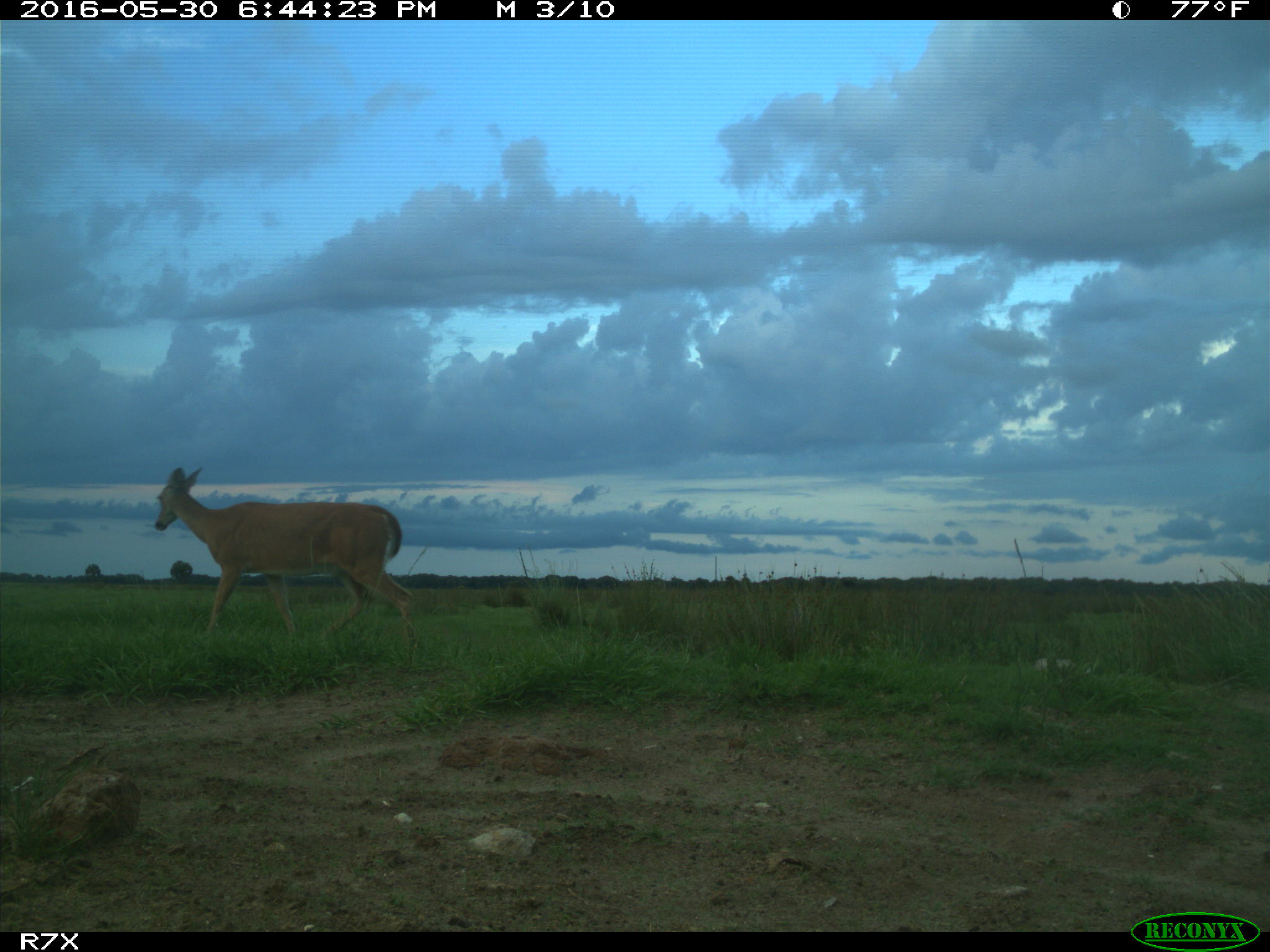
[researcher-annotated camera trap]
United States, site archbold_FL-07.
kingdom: Animalia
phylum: Chordata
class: Mammalia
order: Artiodactyla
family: Cervidae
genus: Odocoileus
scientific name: Odocoileus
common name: deer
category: unidentified deer